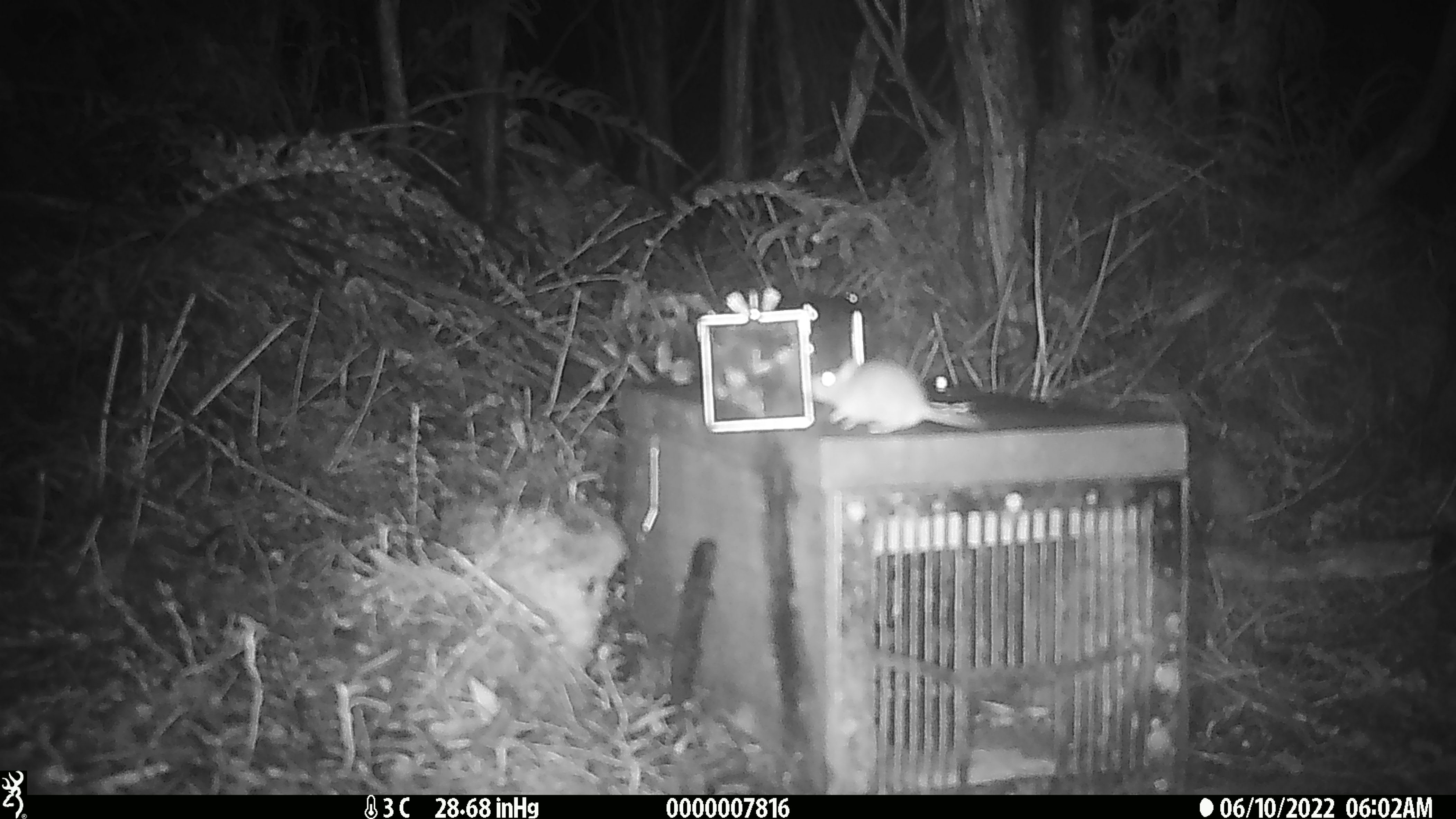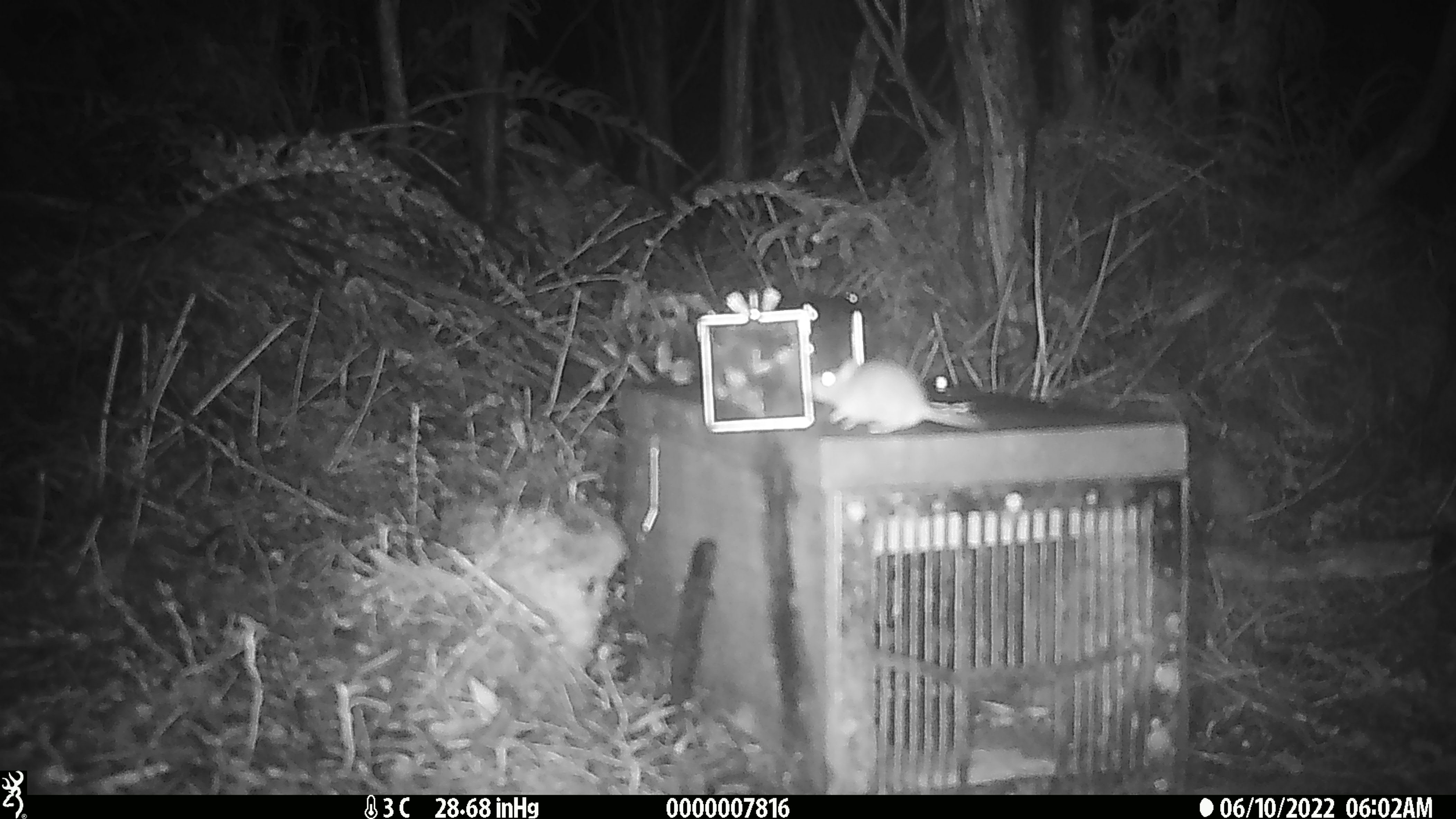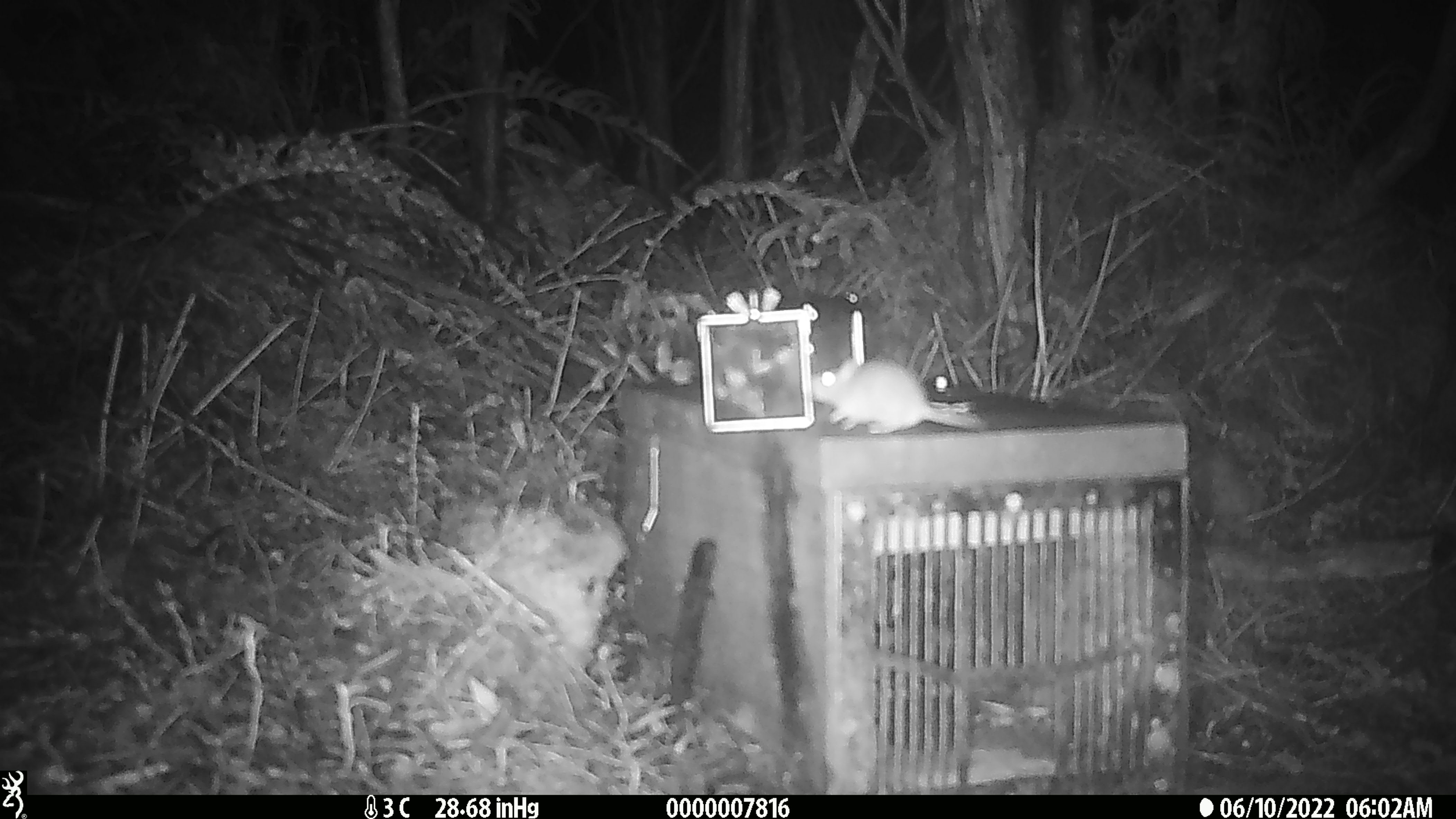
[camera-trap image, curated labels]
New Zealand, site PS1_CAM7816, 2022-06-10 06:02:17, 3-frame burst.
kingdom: Animalia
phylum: Chordata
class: Mammalia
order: Rodentia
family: Muridae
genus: Mus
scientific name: Mus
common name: mouse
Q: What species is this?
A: Mouse (Mus).